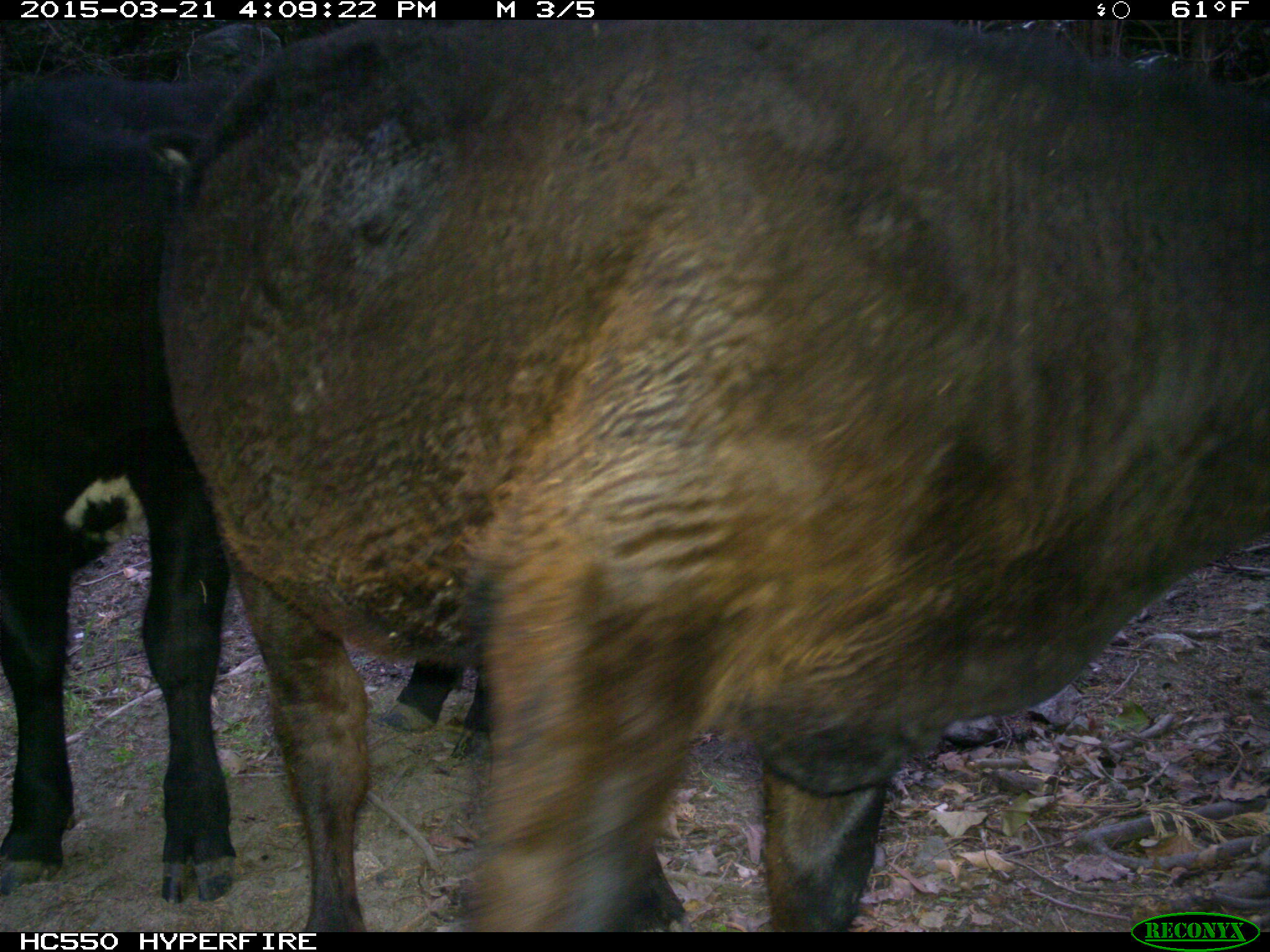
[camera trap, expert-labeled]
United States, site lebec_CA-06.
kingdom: Animalia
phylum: Chordata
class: Mammalia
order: Artiodactyla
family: Bovidae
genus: Bos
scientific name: Bos taurus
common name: domestic cow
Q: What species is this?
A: Bos taurus (domestic cow).